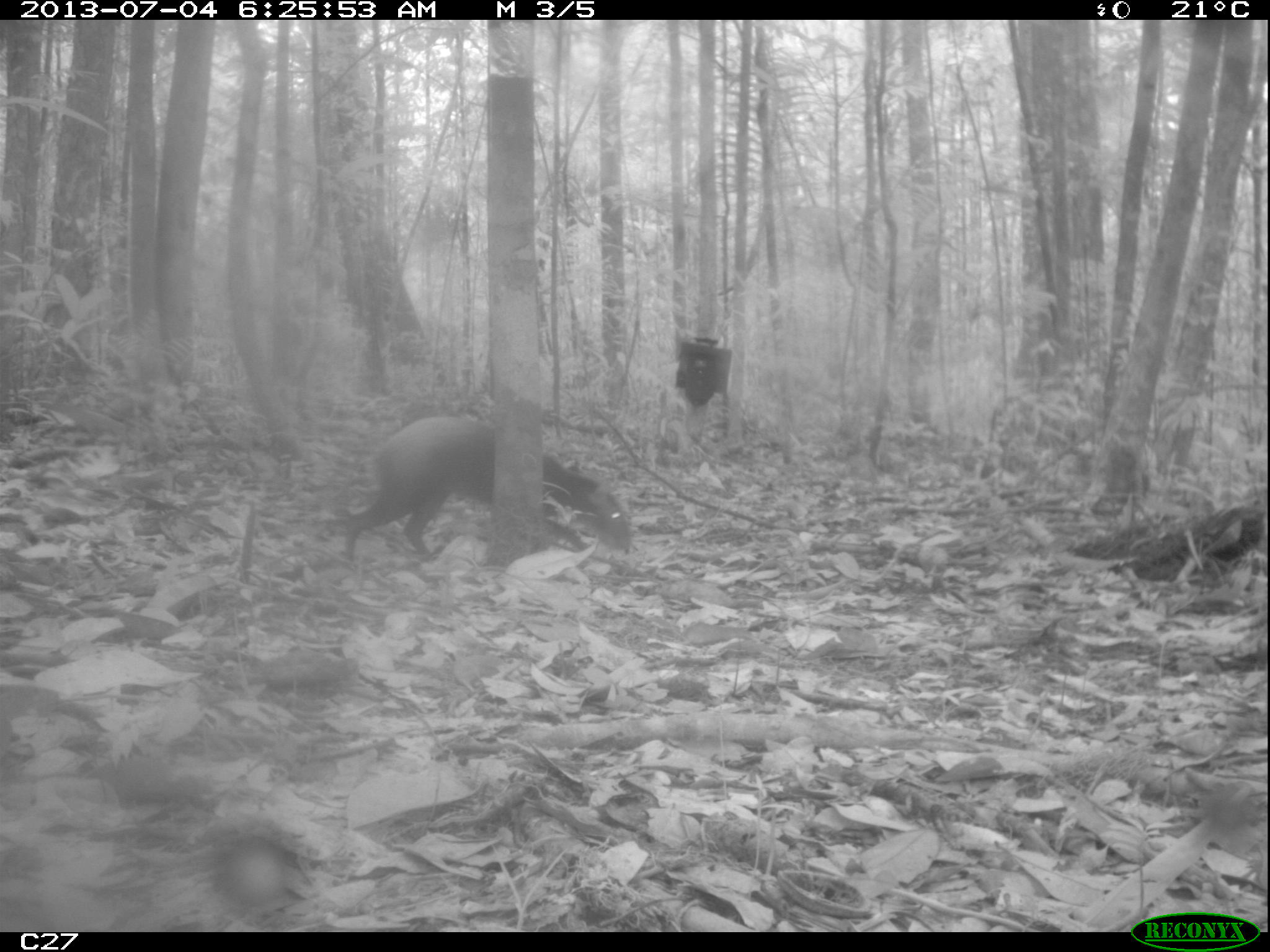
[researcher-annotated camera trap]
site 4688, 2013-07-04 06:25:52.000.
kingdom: Animalia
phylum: Chordata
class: Mammalia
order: Rodentia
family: Dasyproctidae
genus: Dasyprocta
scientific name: Dasyprocta leporina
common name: red-rumped agouti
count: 1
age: adult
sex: male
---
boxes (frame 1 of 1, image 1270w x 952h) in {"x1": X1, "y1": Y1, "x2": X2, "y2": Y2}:
dasyprocta leporina: {"x1": 338, "y1": 411, "x2": 635, "y2": 569}; {"x1": 1068, "y1": 503, "x2": 1264, "y2": 599}